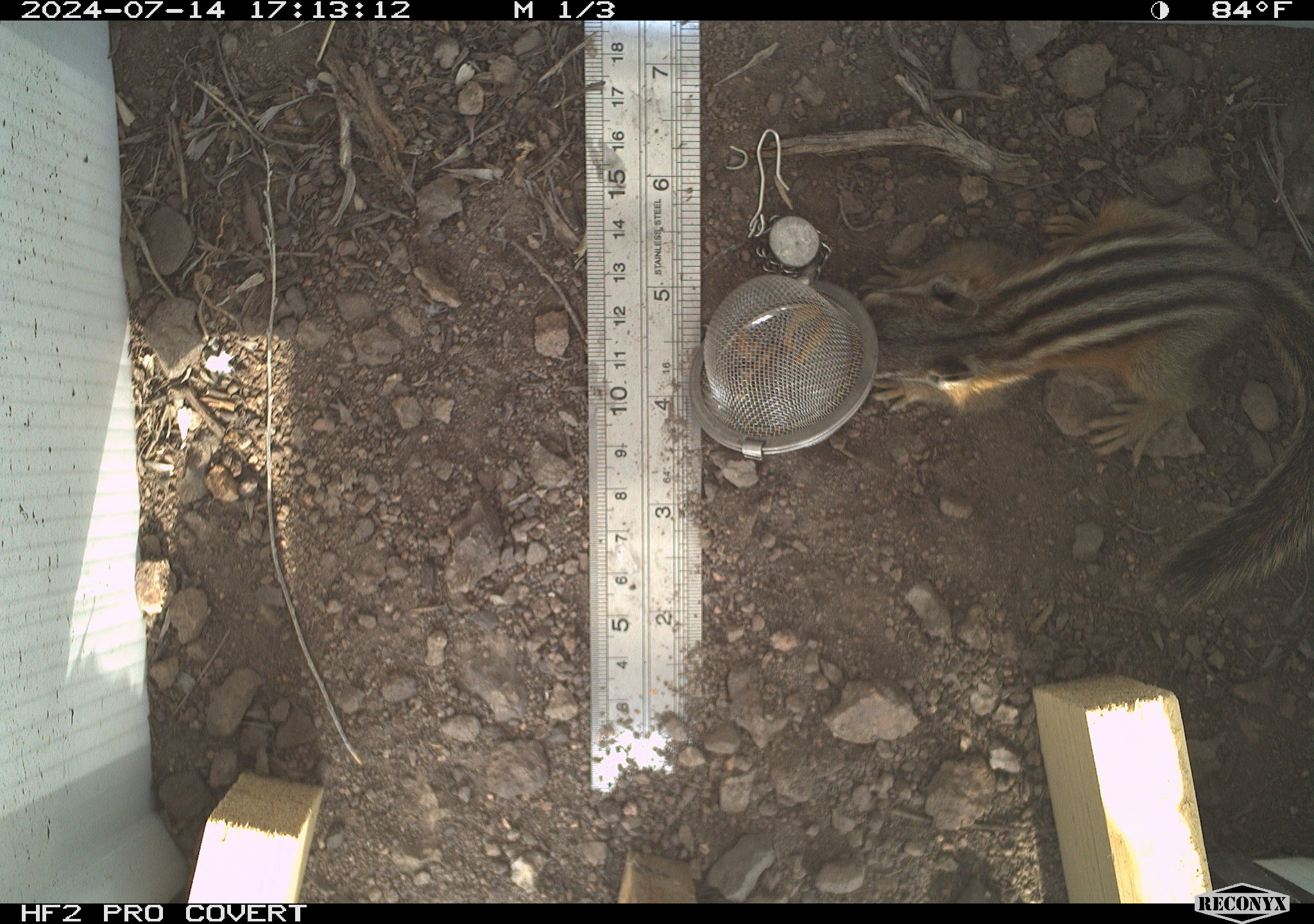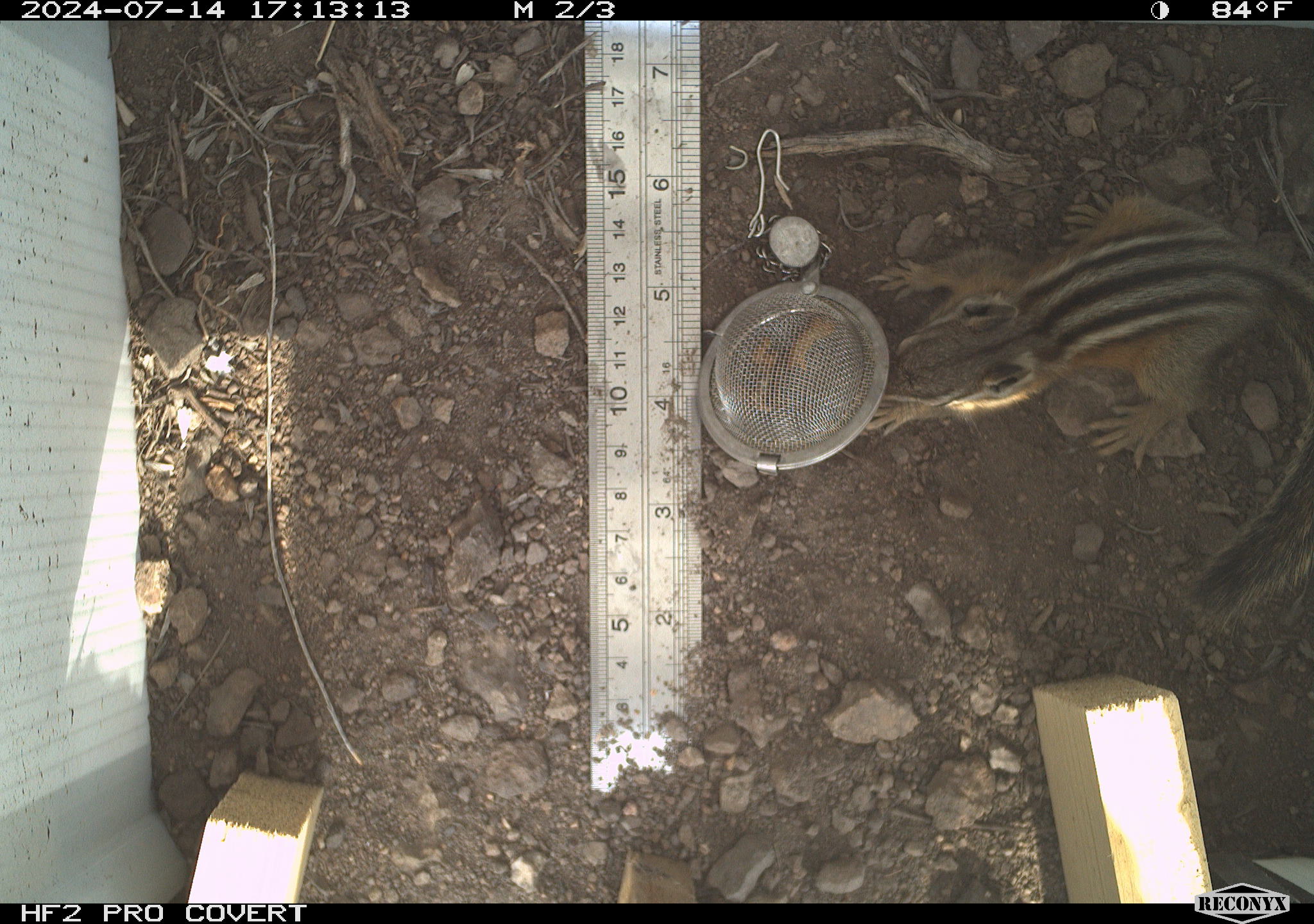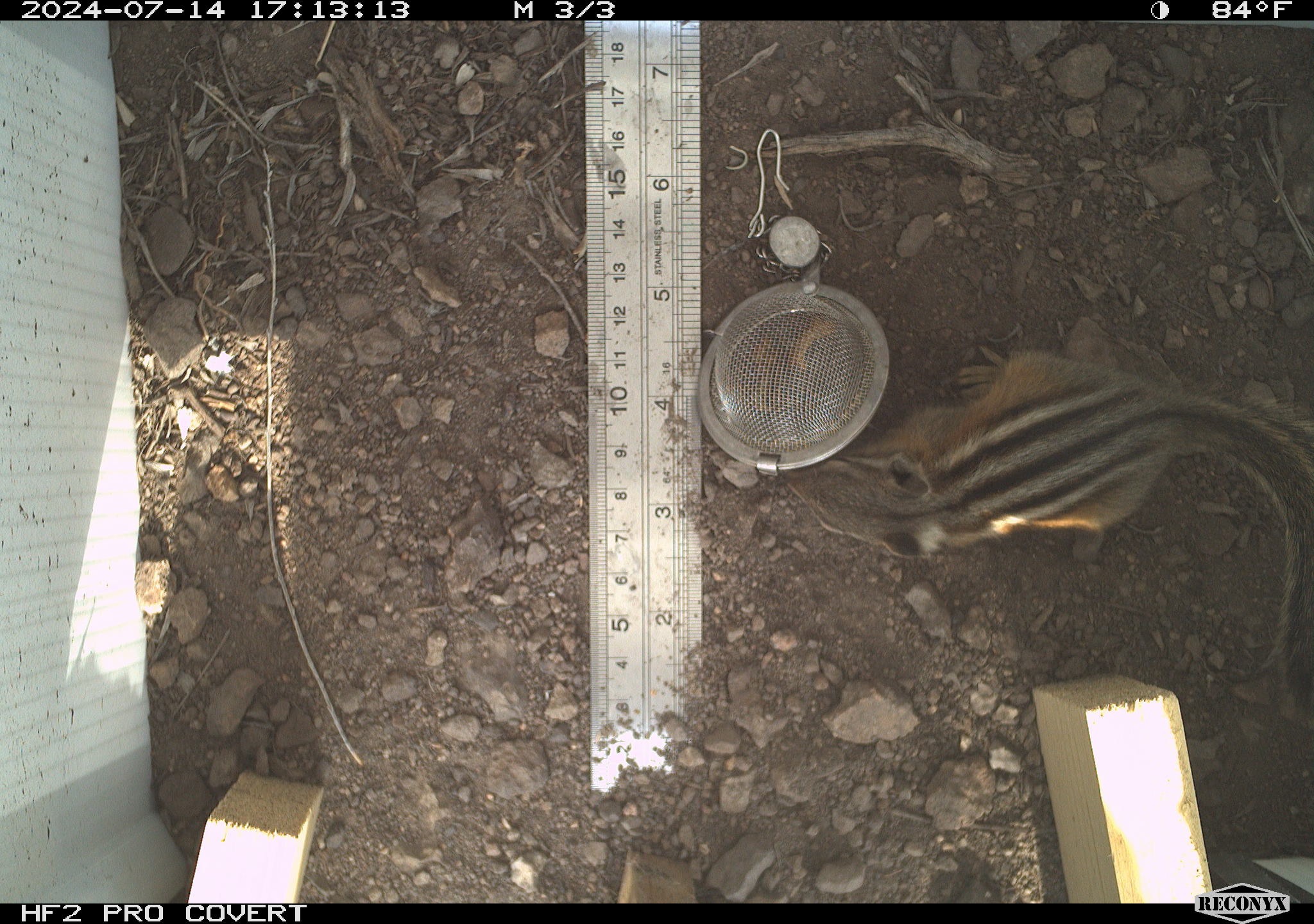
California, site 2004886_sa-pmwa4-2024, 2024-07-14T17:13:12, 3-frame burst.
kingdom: Animalia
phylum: Chordata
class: Mammalia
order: Rodentia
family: Sciuridae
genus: Neotamias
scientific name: Neotamias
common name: western chipmunks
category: neotamias species